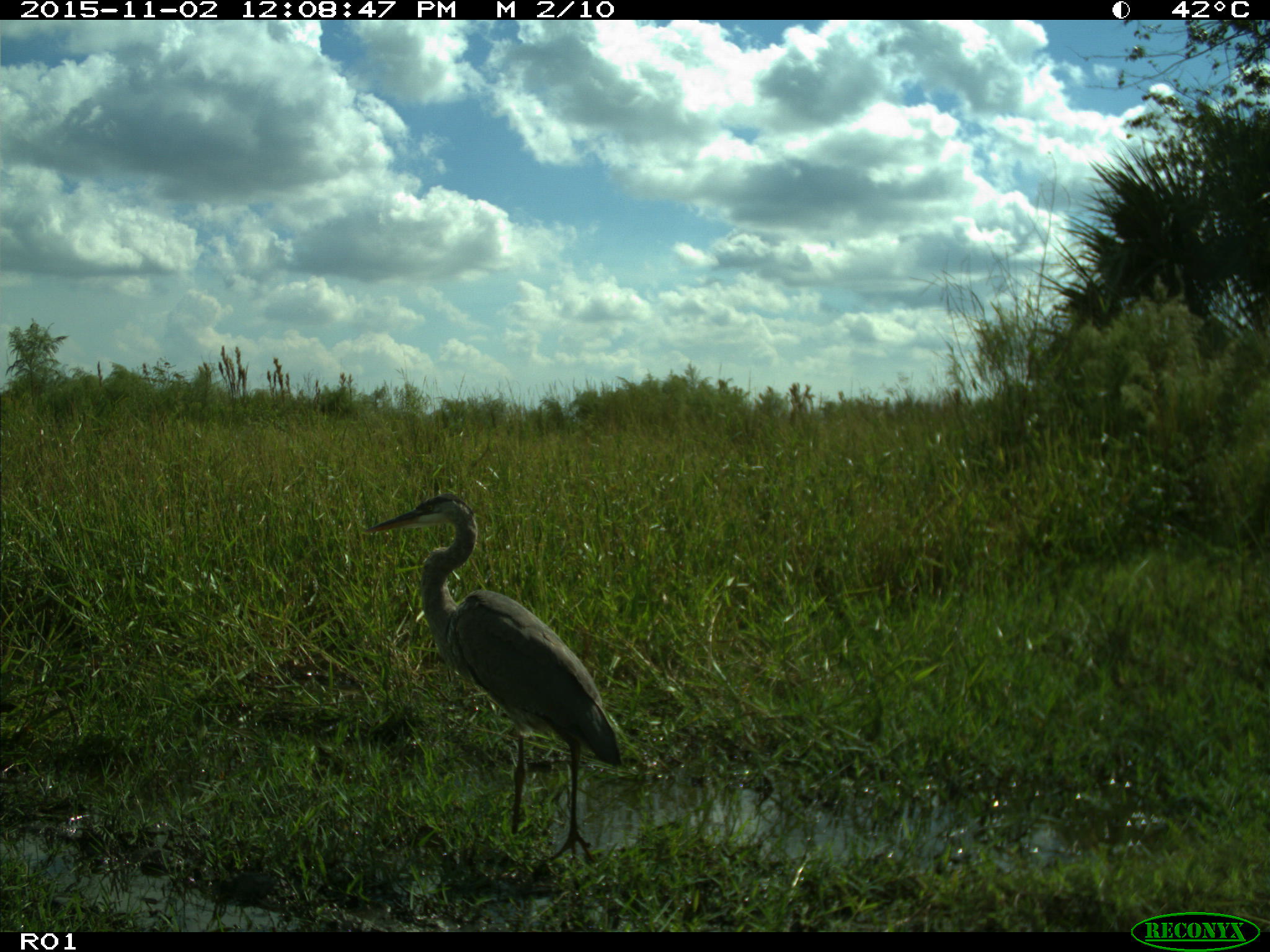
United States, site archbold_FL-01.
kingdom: Animalia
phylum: Chordata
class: Aves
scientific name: Aves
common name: birds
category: unidentified bird